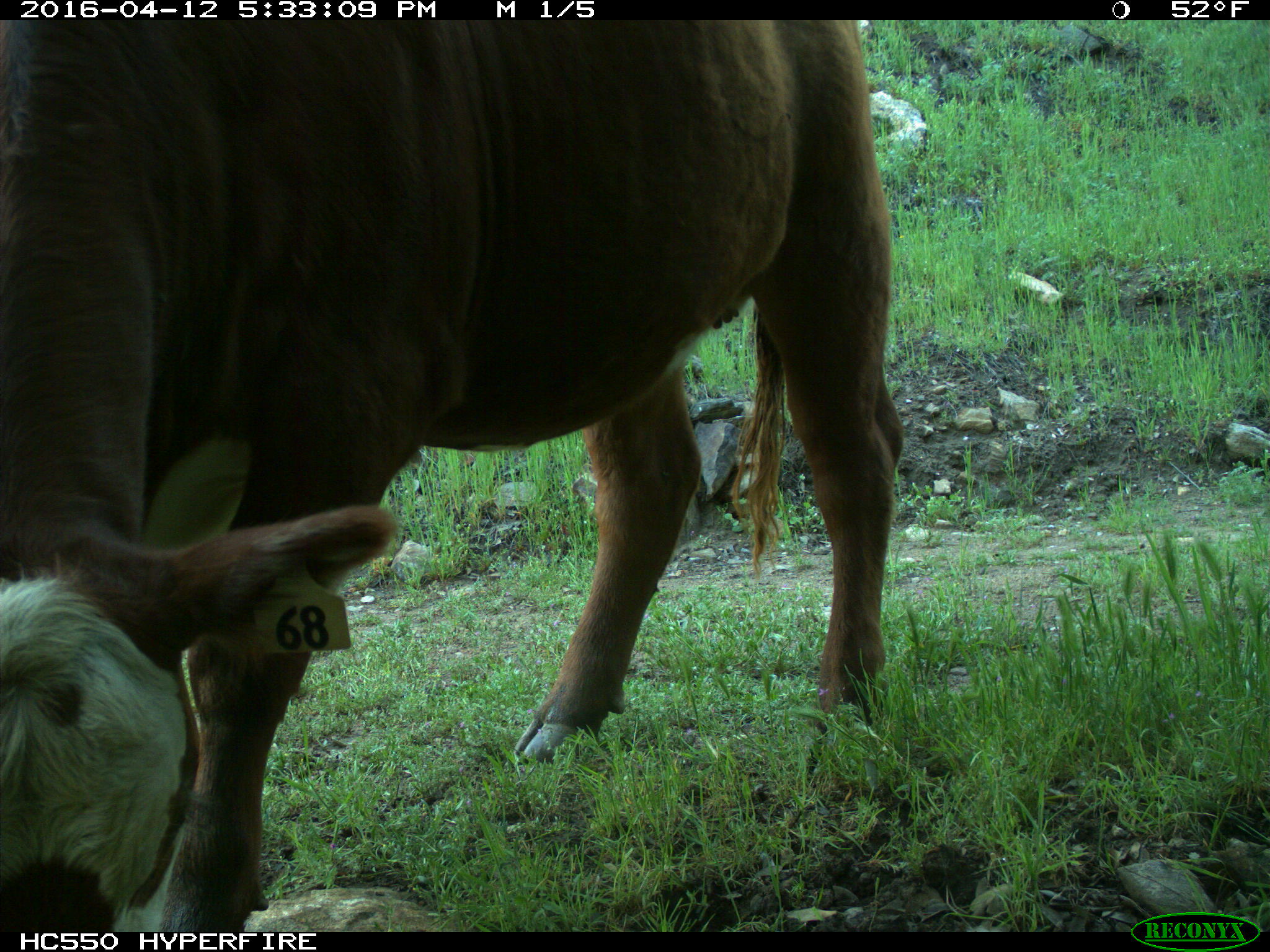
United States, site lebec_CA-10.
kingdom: Animalia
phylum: Chordata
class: Mammalia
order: Artiodactyla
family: Bovidae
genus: Bos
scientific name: Bos taurus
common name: domestic cow